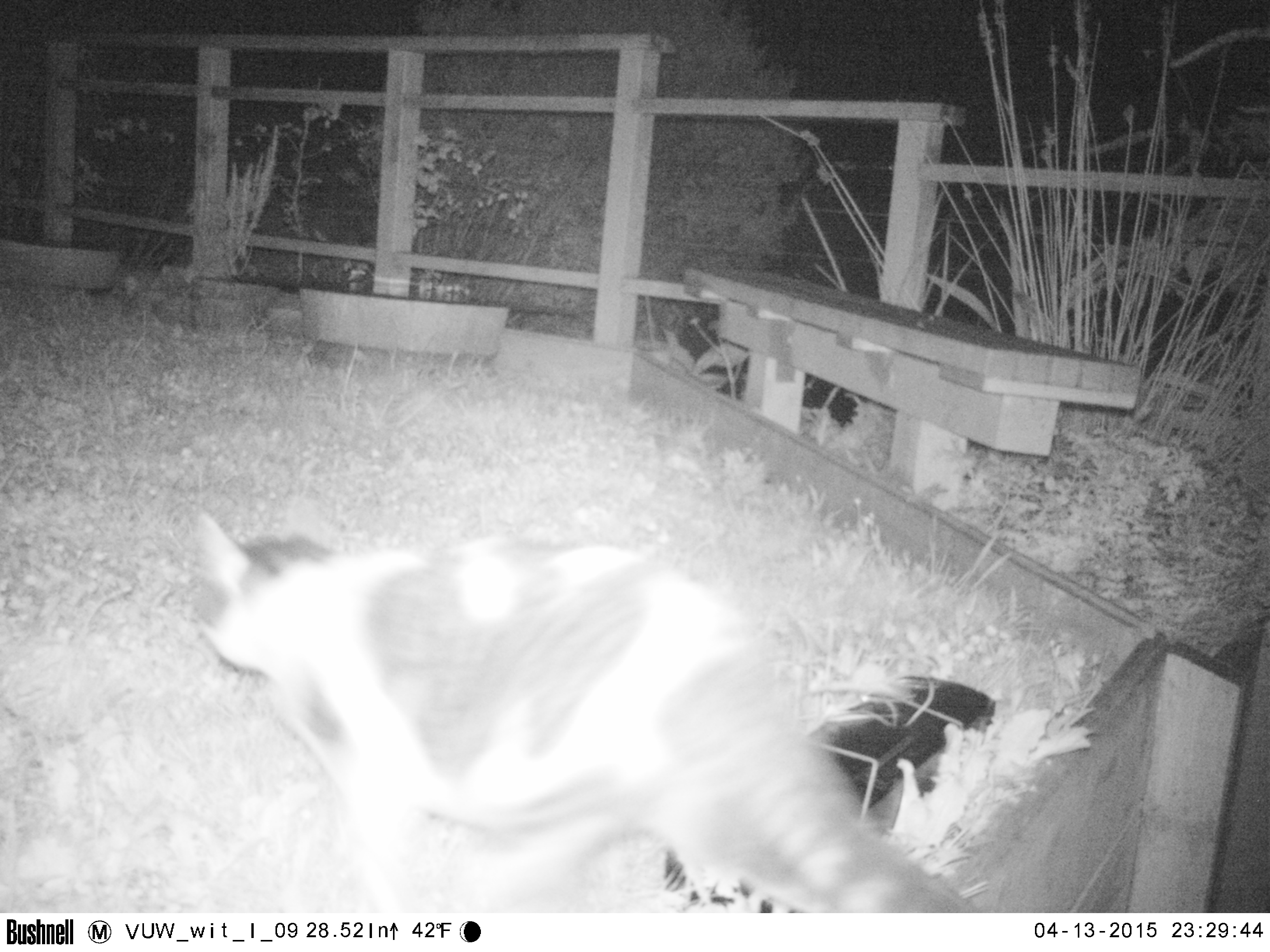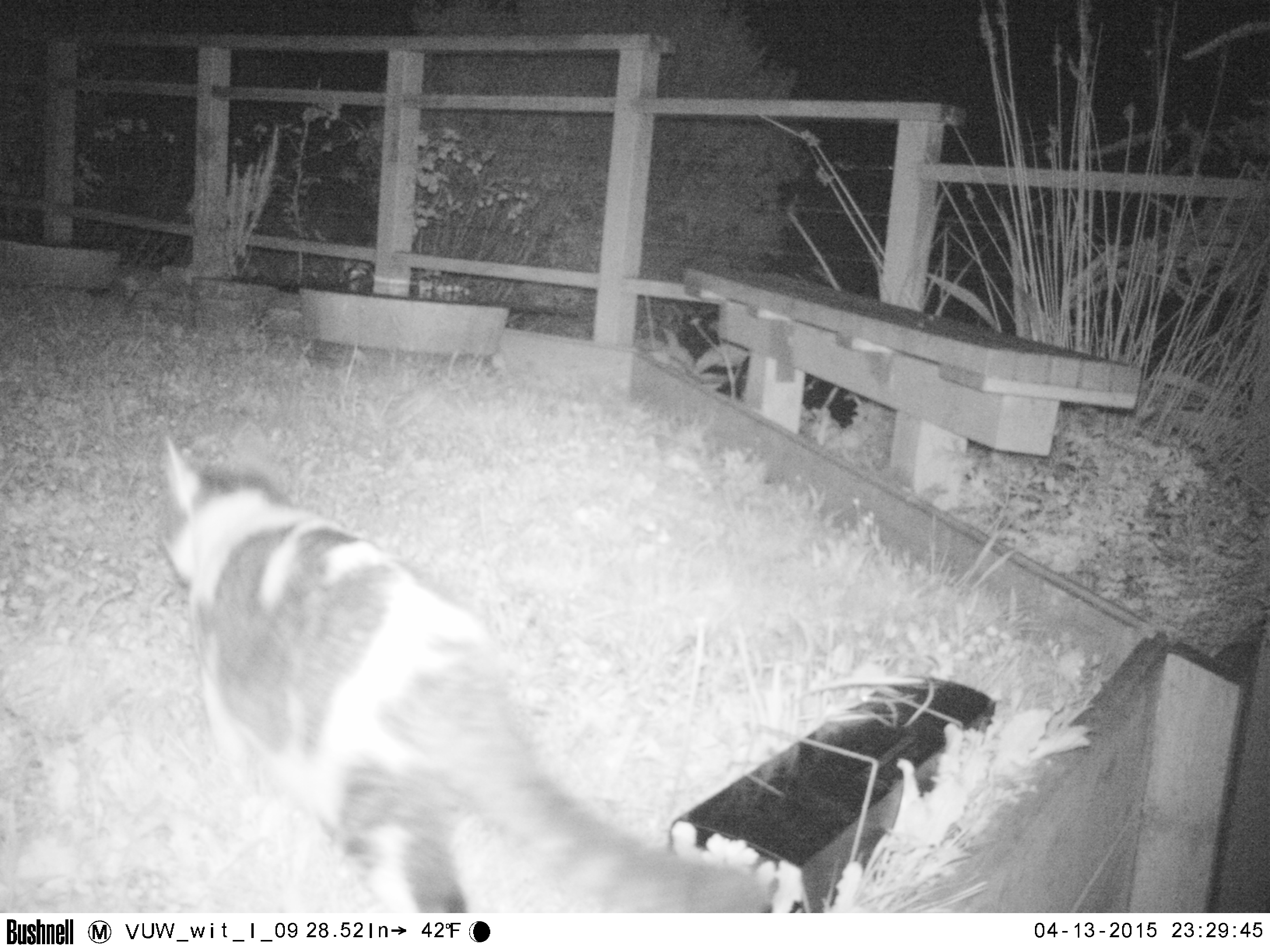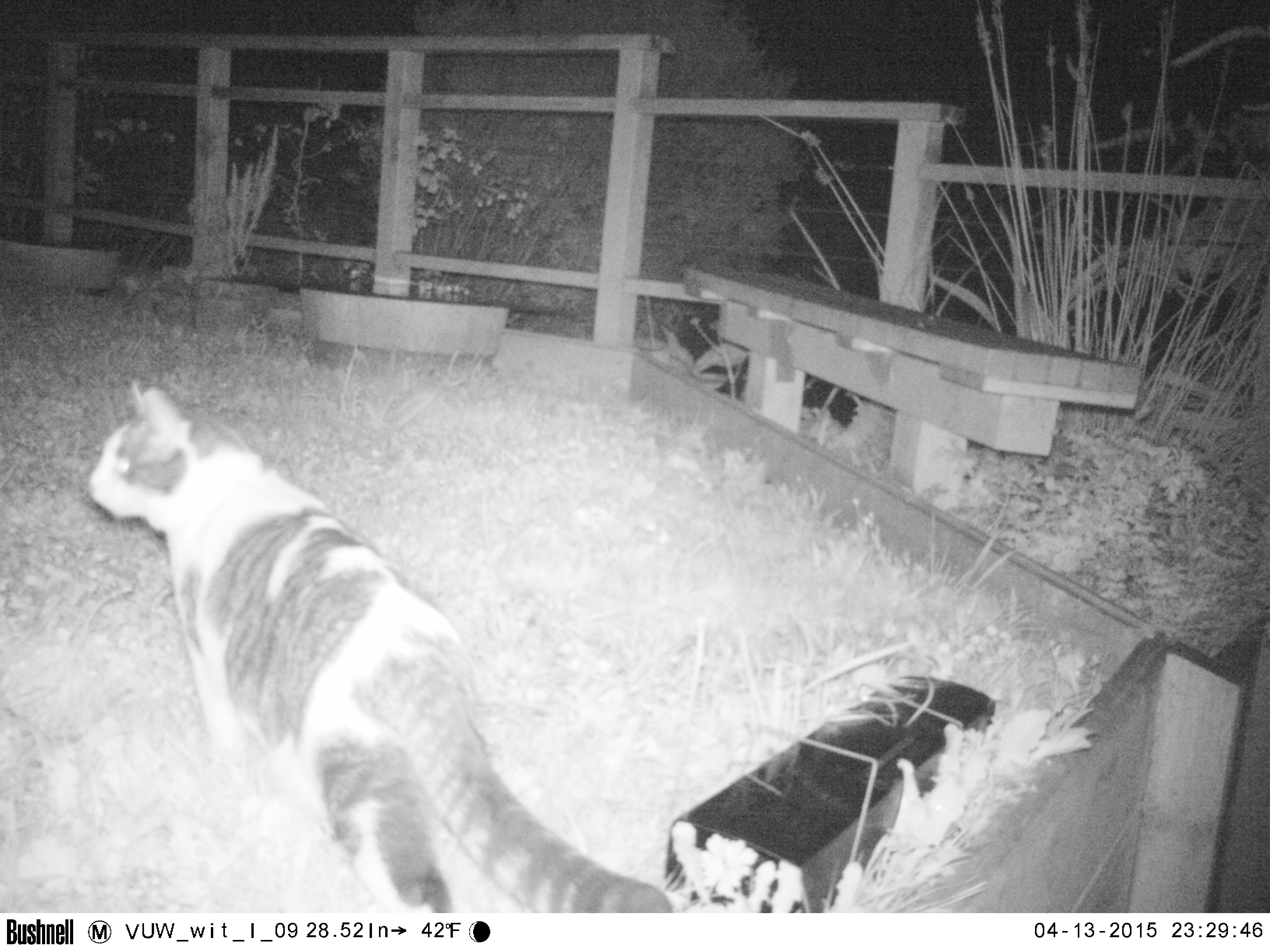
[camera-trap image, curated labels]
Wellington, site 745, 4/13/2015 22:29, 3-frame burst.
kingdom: Animalia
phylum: Chordata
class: Mammalia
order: Carnivora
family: Felidae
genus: Felis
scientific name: Felis catus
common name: cat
Cat (Felis catus).